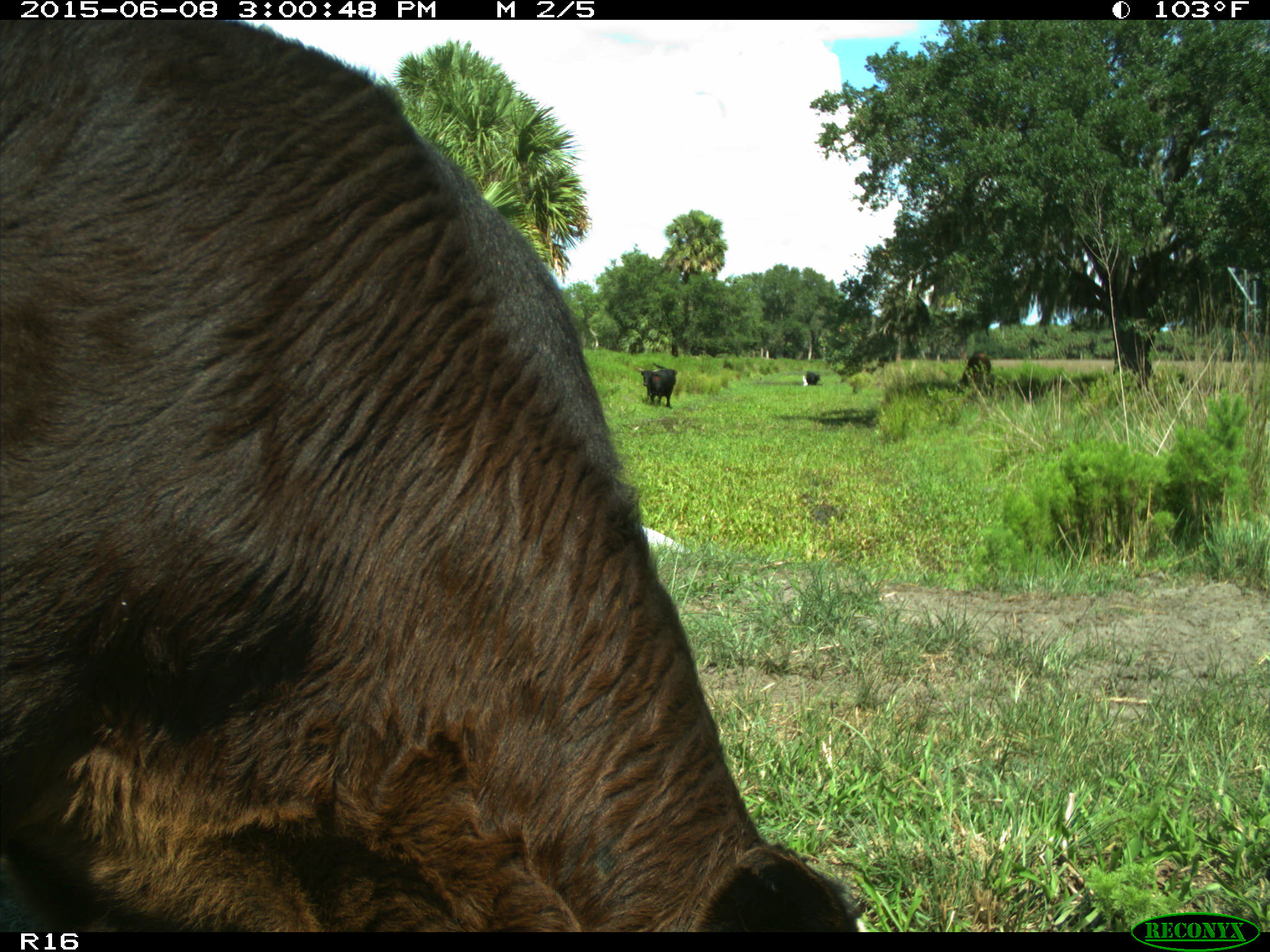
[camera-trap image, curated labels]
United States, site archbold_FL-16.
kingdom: Animalia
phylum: Chordata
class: Mammalia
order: Artiodactyla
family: Bovidae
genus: Bos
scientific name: Bos taurus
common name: domestic cow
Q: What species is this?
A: Bos taurus (domestic cow).